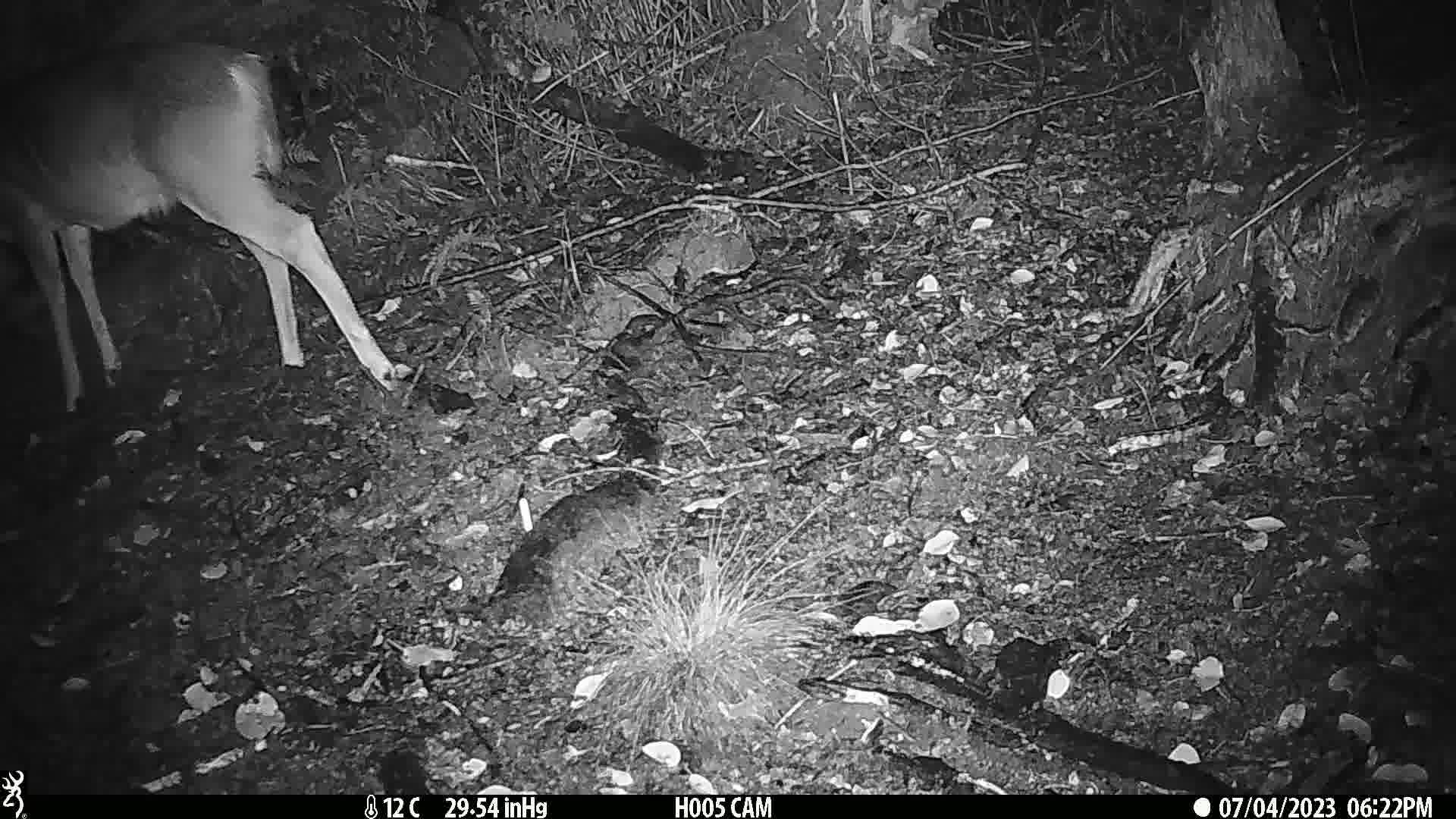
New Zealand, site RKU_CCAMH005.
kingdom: Animalia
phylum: Chordata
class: Mammalia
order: Artiodactyla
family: Cervidae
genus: Odocoileus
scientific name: Odocoileus virginianus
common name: white-tailed deer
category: white tailed deer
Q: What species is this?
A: White tailed deer (white-tailed deer) (Odocoileus virginianus).